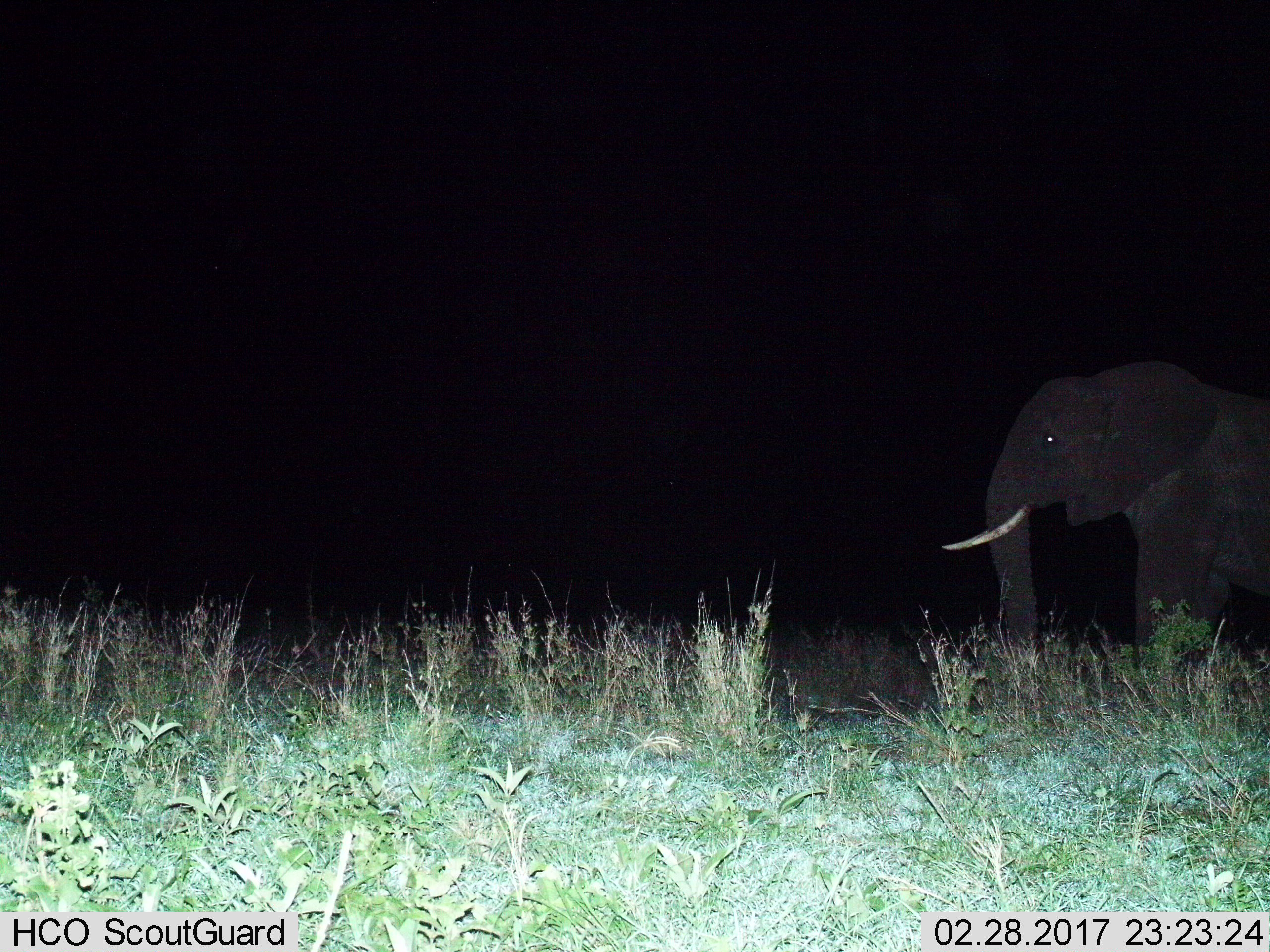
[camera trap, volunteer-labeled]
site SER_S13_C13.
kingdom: Animalia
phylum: Chordata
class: Mammalia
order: Proboscidea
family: Elephantidae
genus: Loxodonta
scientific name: Loxodonta africana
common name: african bush elephant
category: elephant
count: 1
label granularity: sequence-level